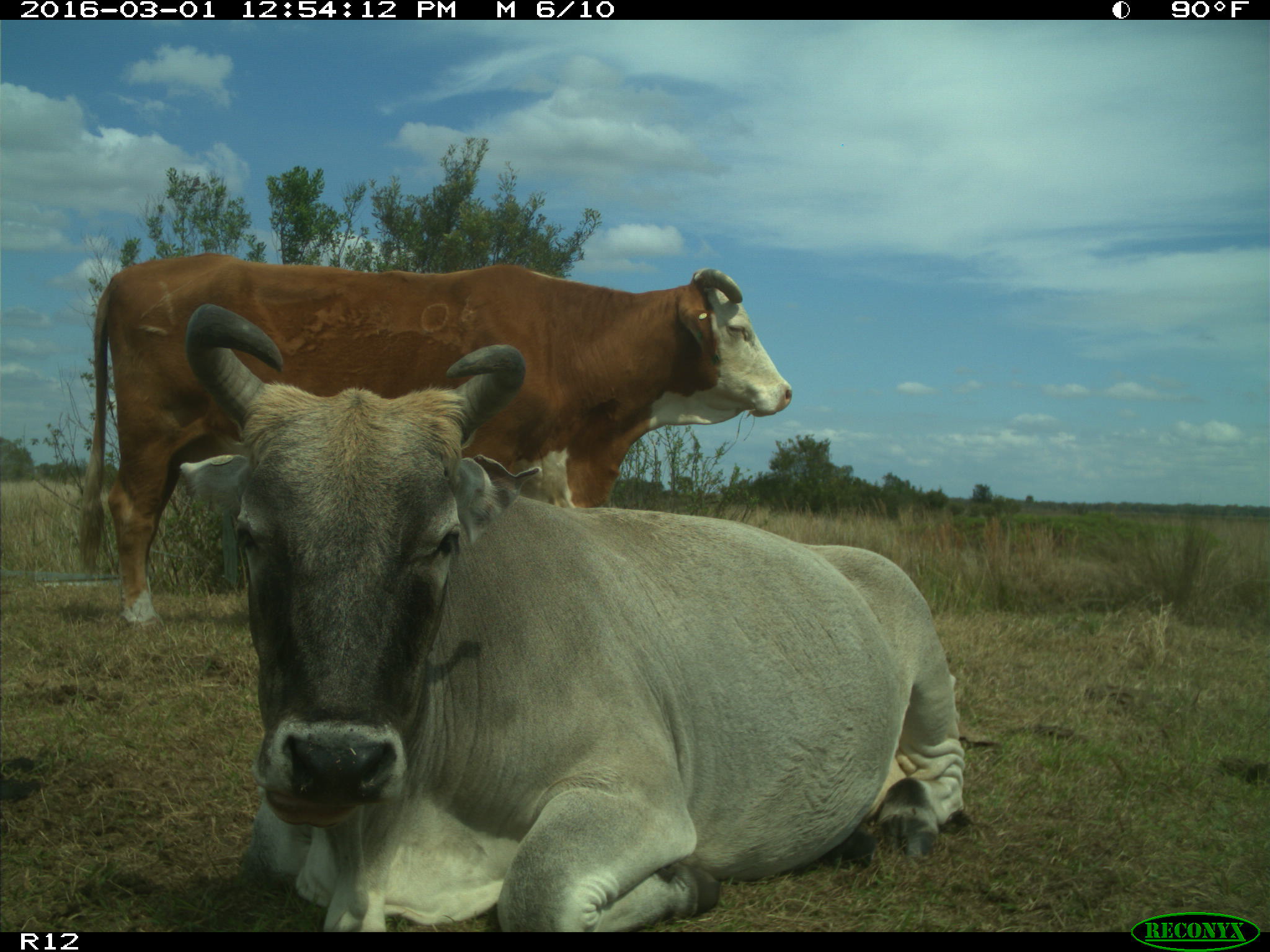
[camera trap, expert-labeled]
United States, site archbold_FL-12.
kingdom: Animalia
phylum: Chordata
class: Mammalia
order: Artiodactyla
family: Bovidae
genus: Bos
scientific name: Bos taurus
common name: domestic cow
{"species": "Bos taurus (domestic cow)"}